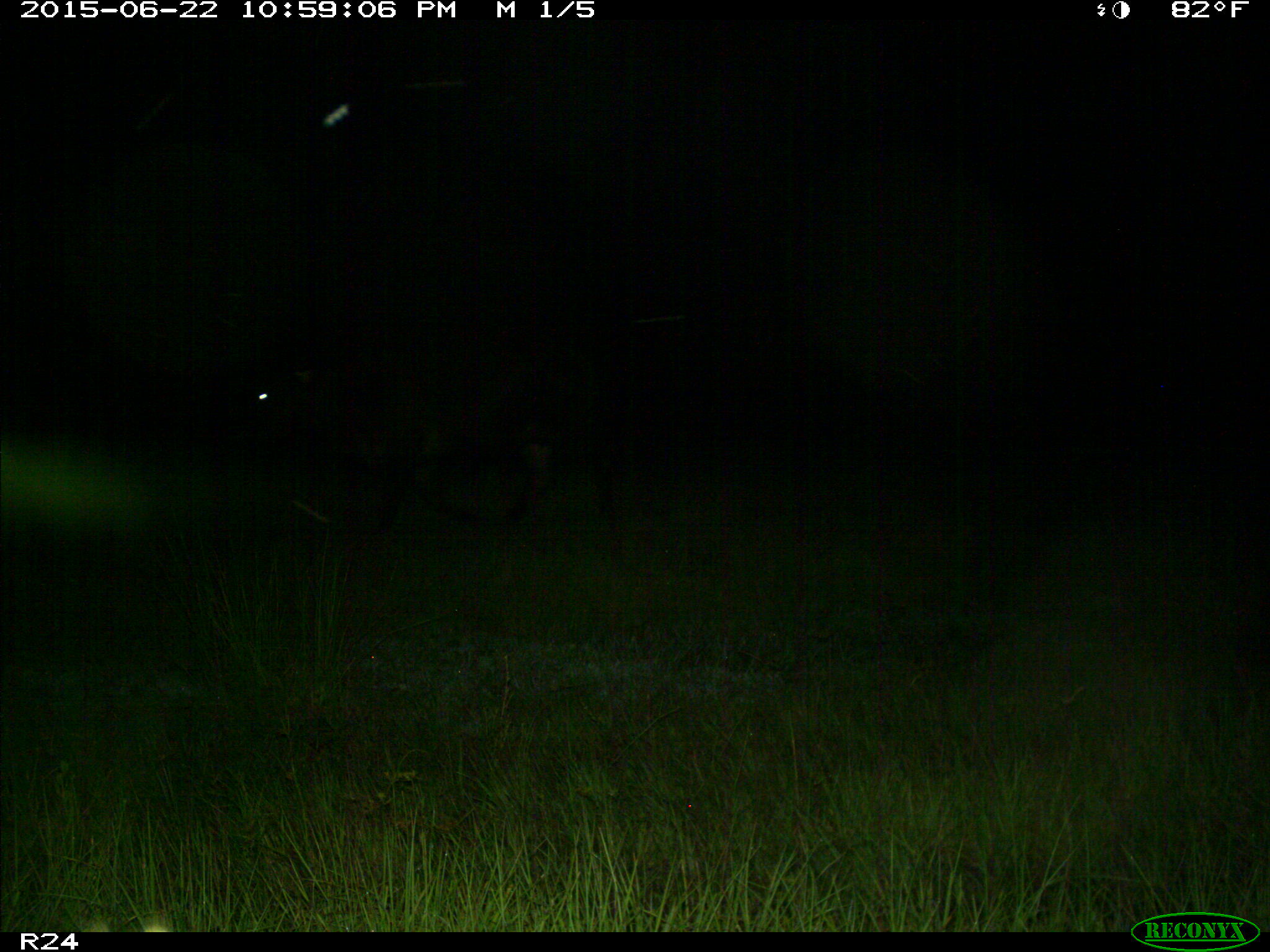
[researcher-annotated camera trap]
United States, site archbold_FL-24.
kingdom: Animalia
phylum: Chordata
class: Mammalia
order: Artiodactyla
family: Bovidae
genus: Bos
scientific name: Bos taurus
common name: domestic cow